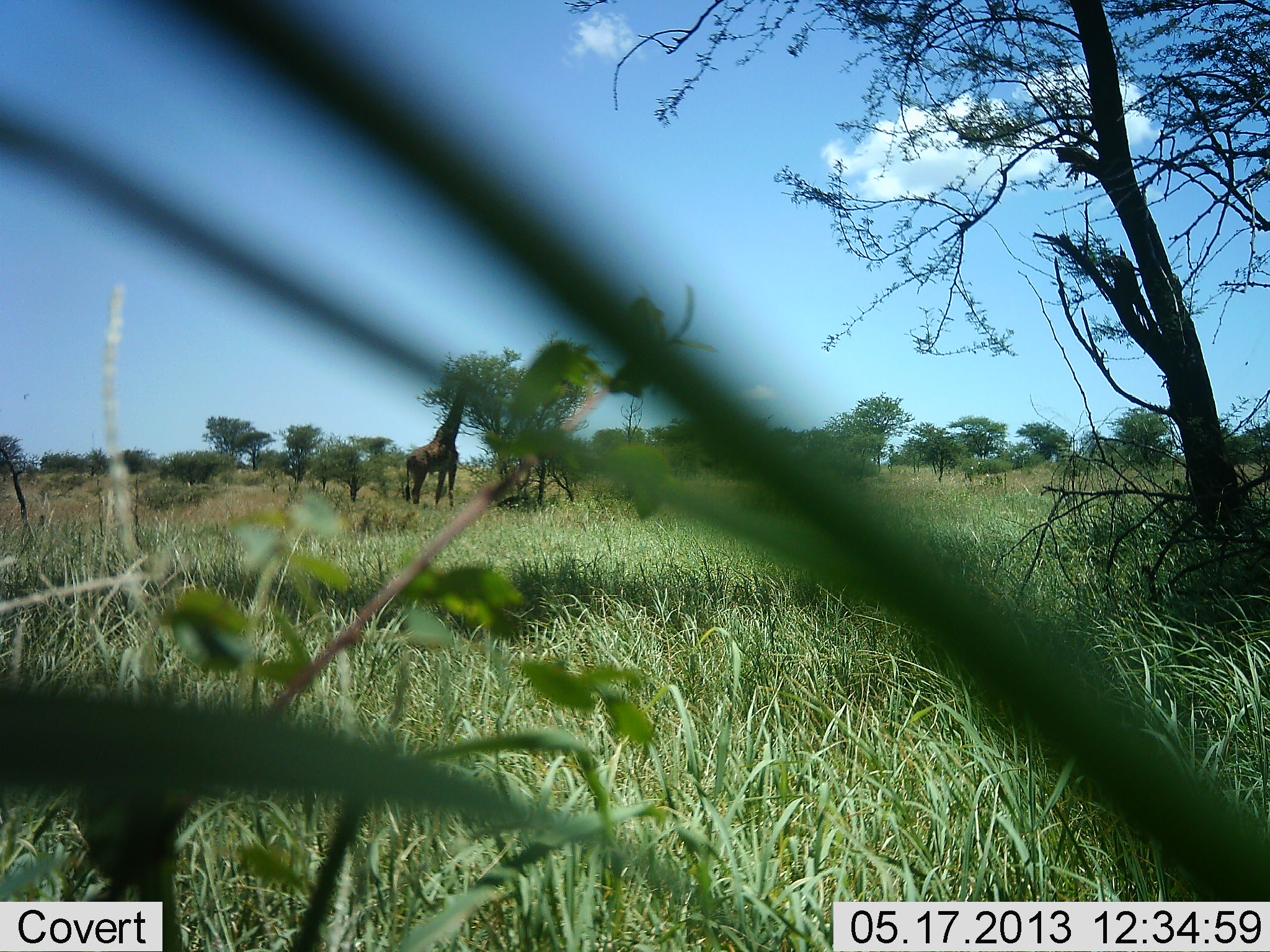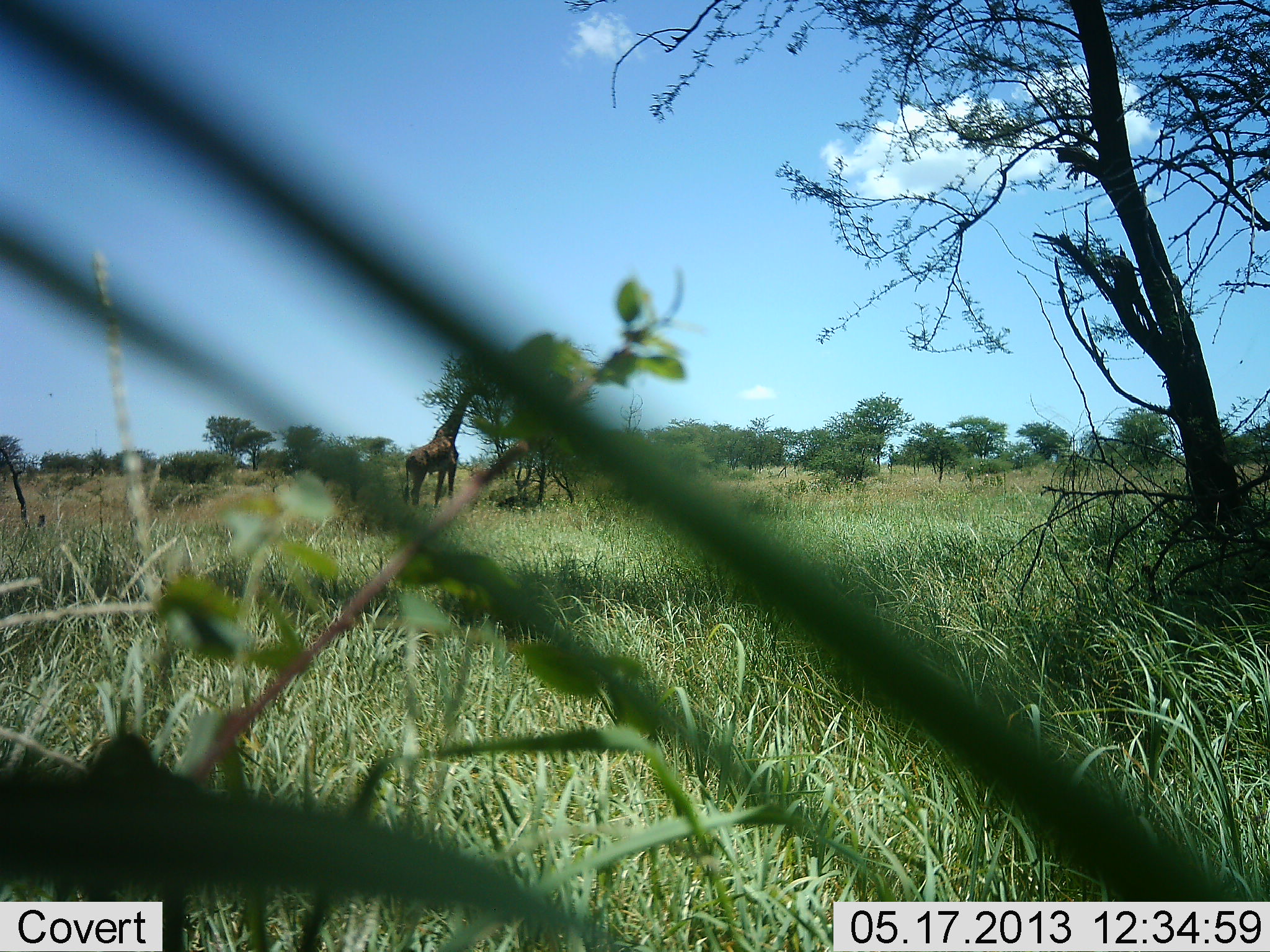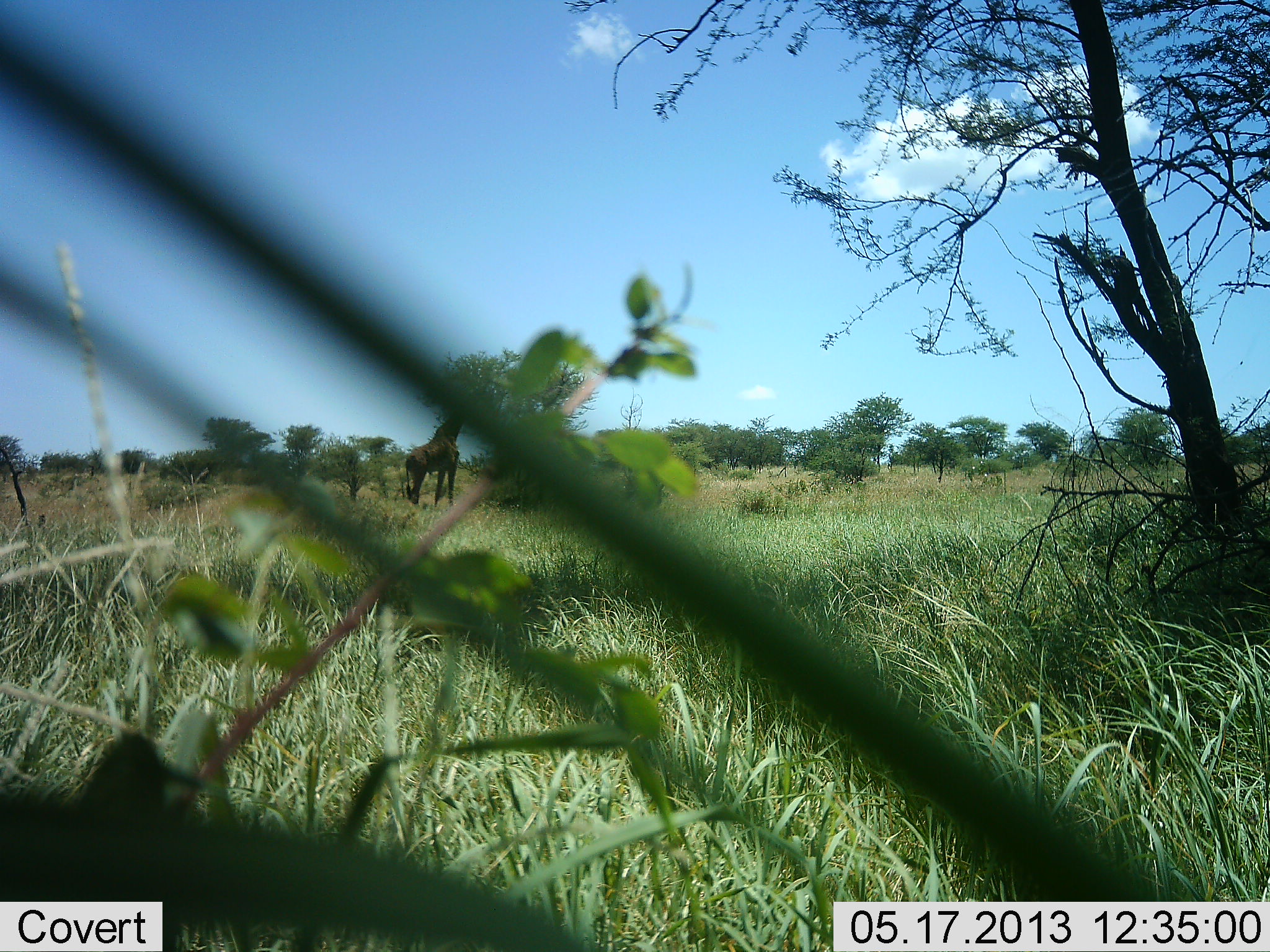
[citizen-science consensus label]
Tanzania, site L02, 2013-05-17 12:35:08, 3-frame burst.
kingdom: Animalia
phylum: Chordata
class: Mammalia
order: Artiodactyla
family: Giraffidae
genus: Giraffa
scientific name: Giraffa camelopardalis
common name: giraffe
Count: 1.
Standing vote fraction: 30%.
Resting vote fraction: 0%.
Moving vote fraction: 5%.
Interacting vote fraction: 0%.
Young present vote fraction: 0%.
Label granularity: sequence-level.